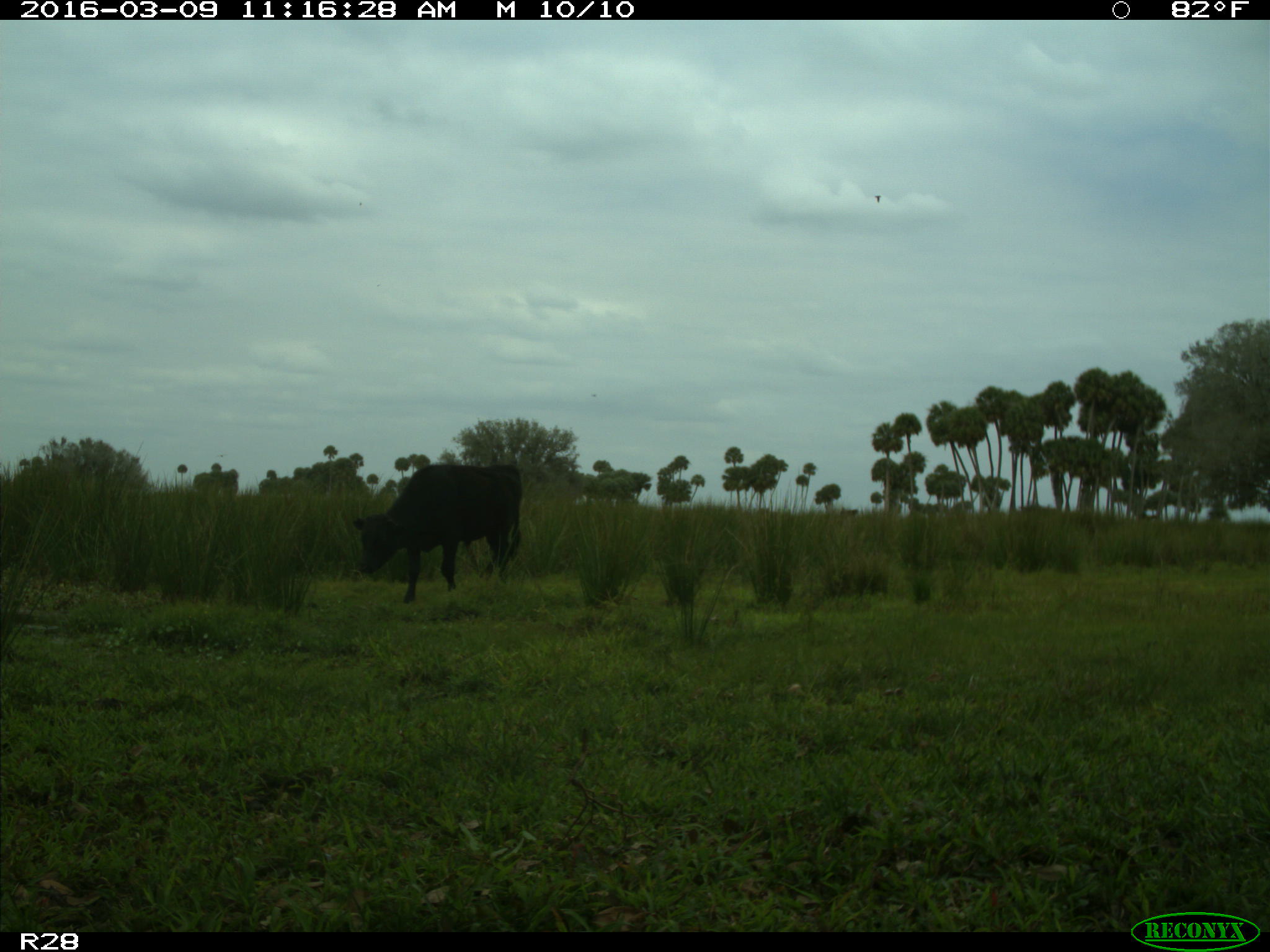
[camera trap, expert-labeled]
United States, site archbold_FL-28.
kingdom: Animalia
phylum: Chordata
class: Mammalia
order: Artiodactyla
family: Bovidae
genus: Bos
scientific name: Bos taurus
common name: domestic cow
Bos taurus (domestic cow).